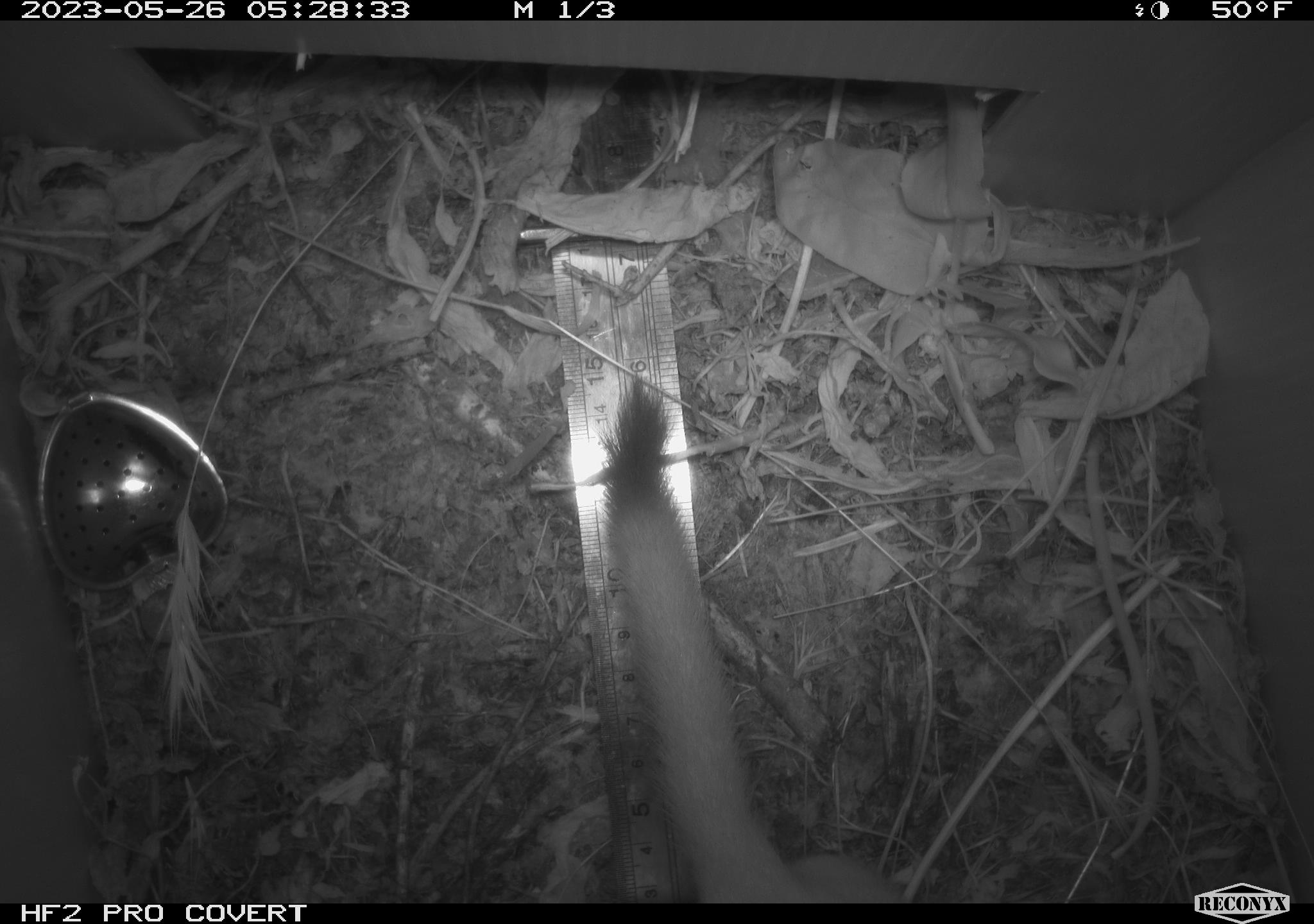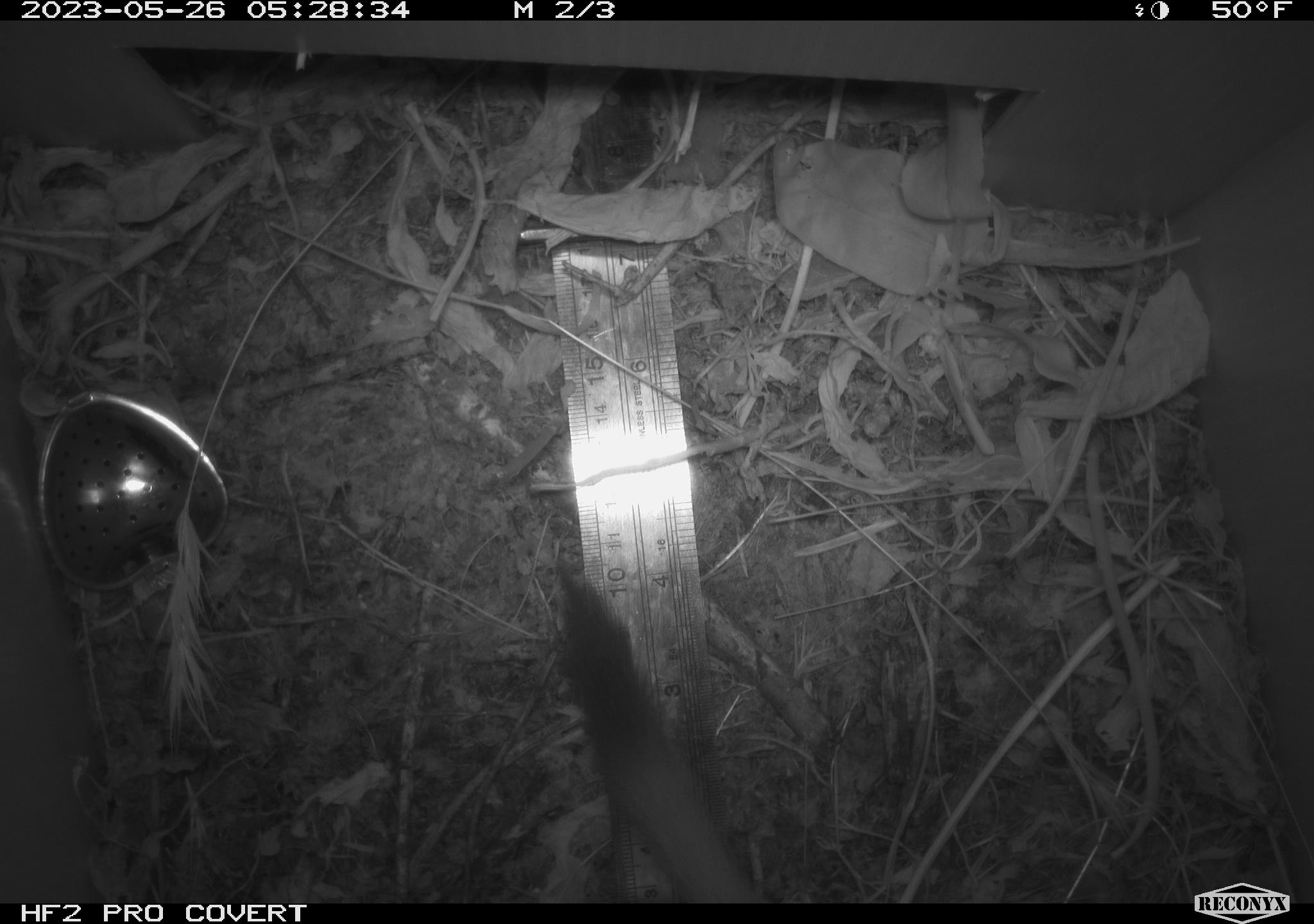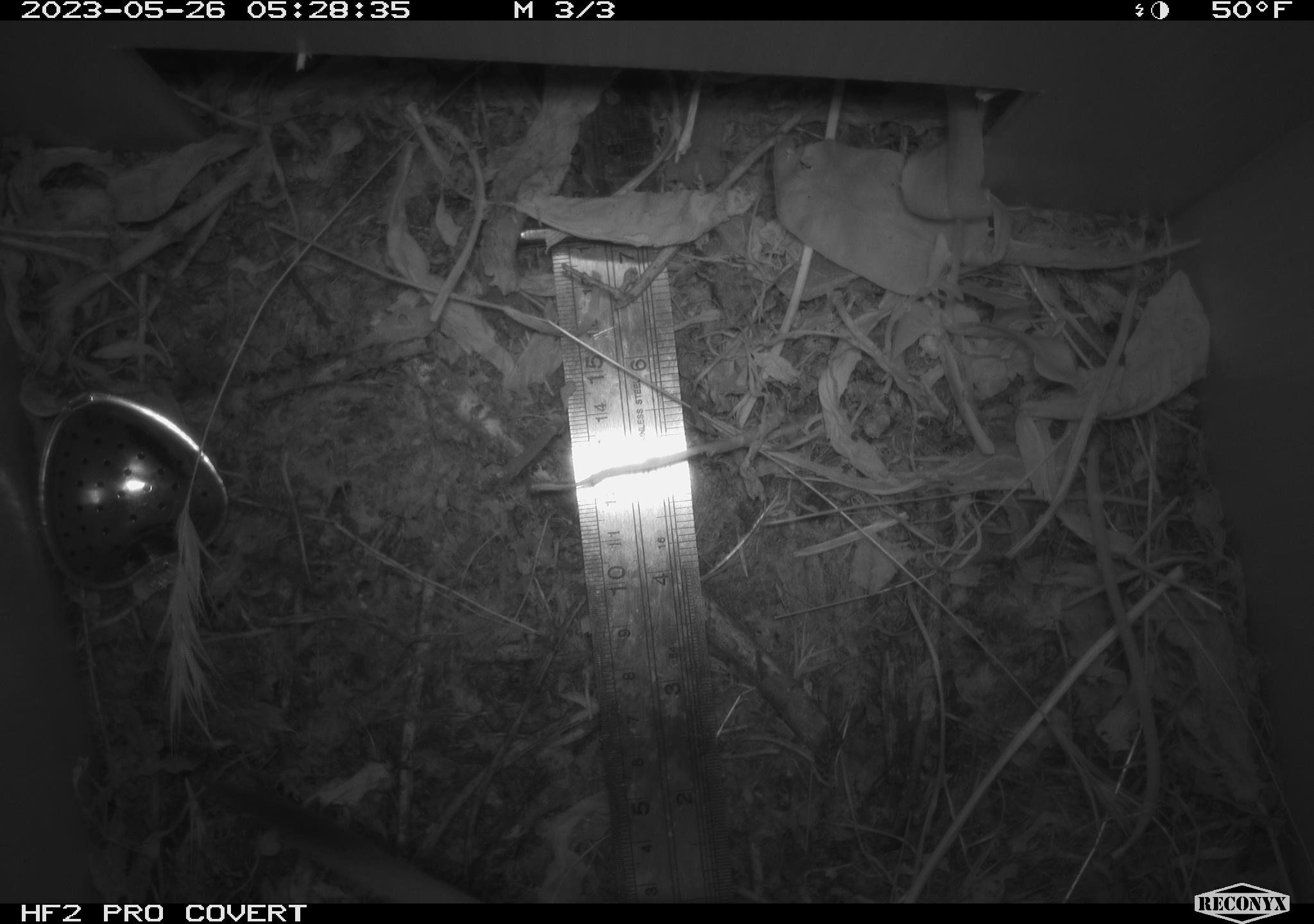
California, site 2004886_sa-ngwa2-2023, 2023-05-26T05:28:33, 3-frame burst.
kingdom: Animalia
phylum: Chordata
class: Mammalia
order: Carnivora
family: Mustelidae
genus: Neogale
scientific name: Neogale frenata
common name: long-tailed weasel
Long-tailed weasel (Neogale frenata).